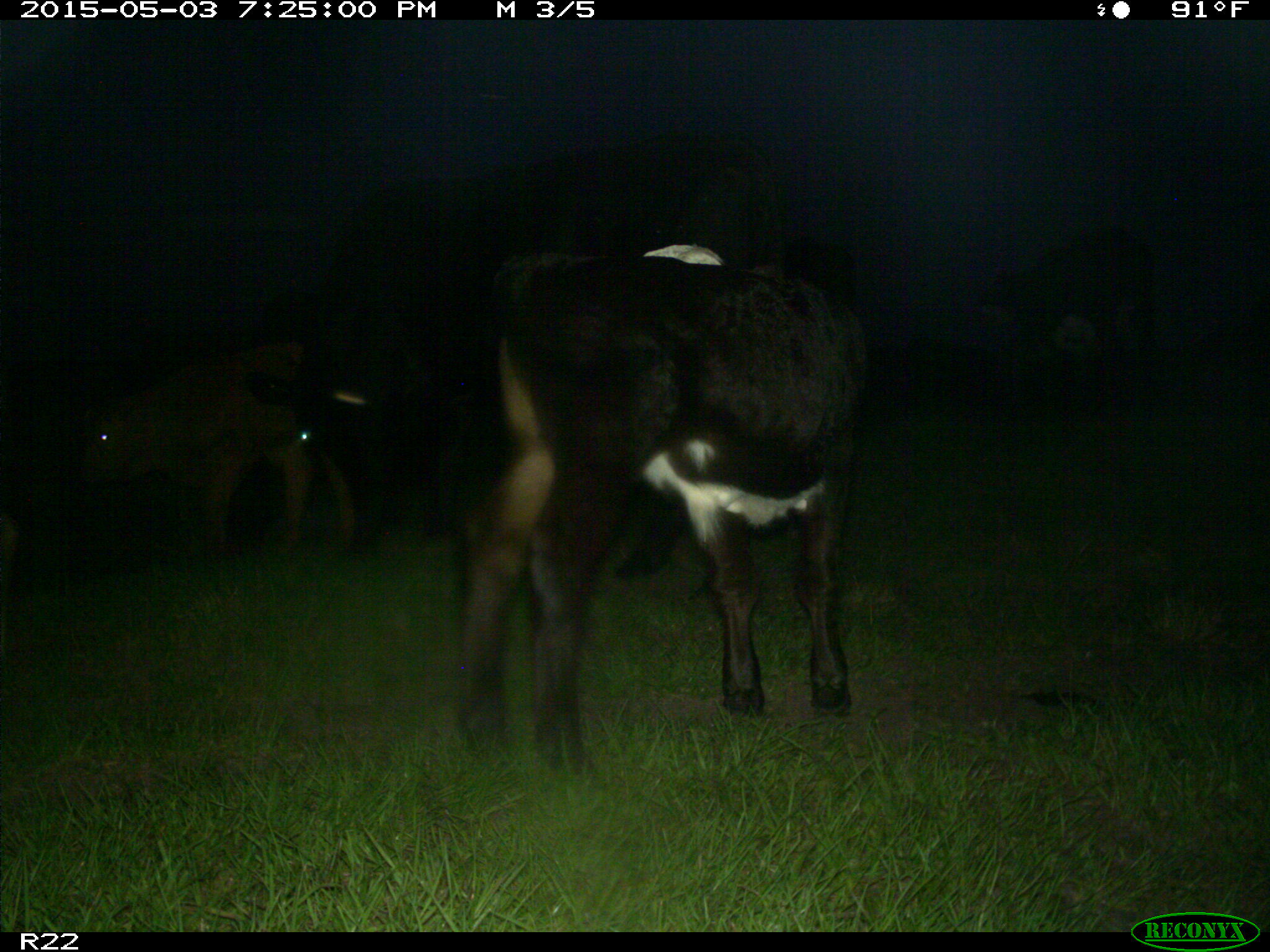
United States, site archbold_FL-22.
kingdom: Animalia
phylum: Chordata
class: Mammalia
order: Artiodactyla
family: Bovidae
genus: Bos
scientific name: Bos taurus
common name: domestic cow